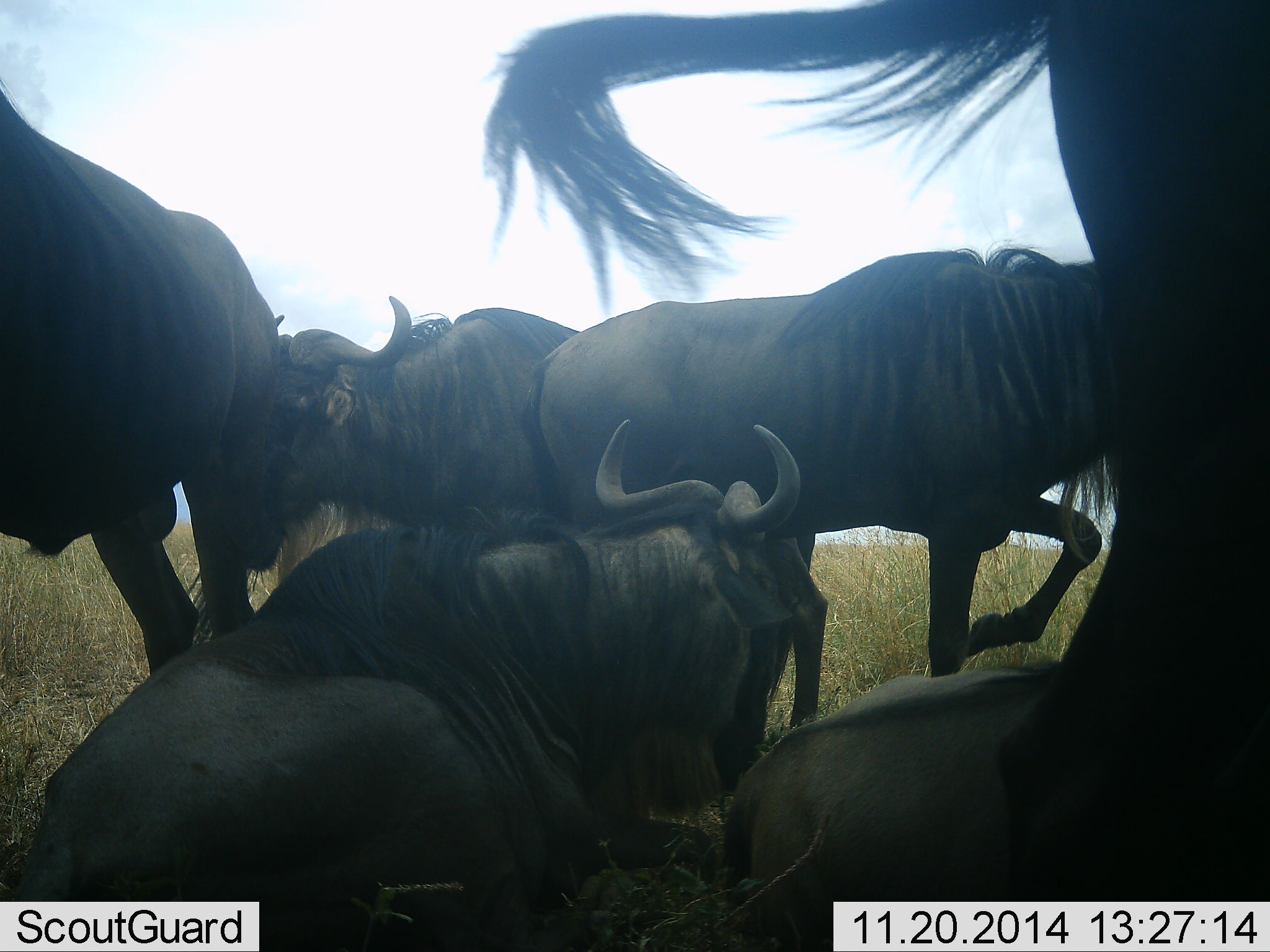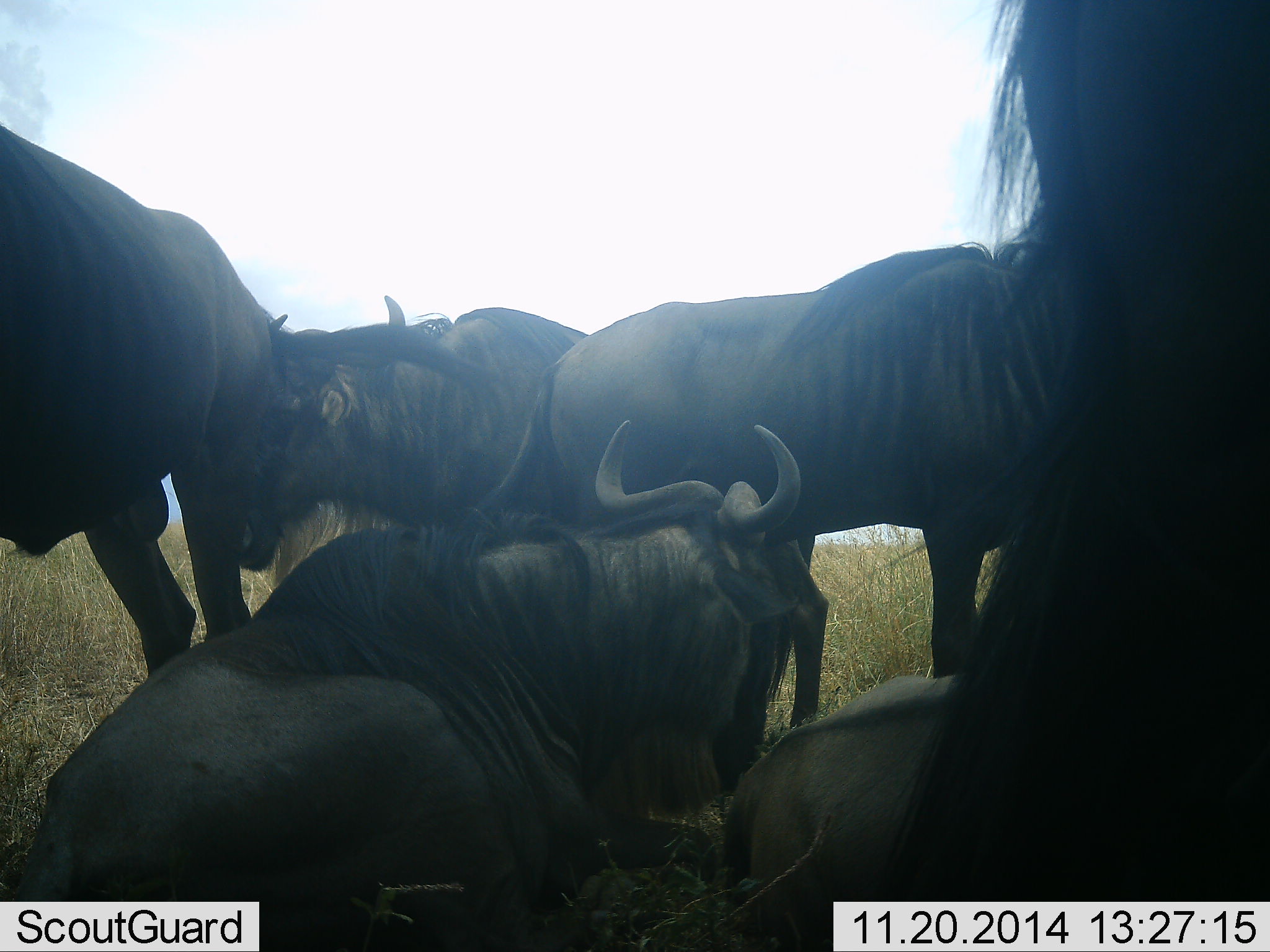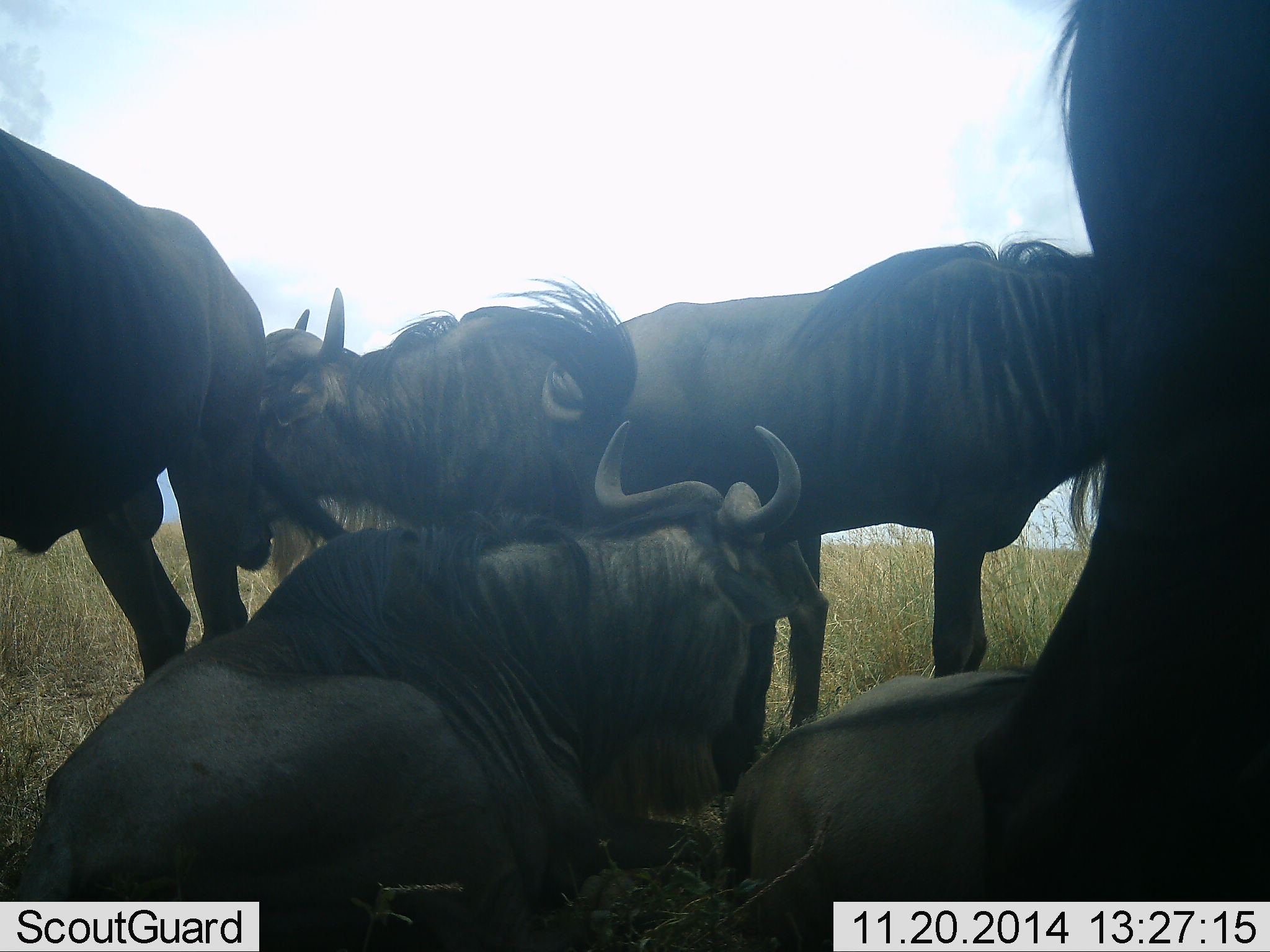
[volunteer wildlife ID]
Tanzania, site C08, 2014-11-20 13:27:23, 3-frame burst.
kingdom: Animalia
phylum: Chordata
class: Mammalia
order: Artiodactyla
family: Bovidae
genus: Connochaetes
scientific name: Connochaetes taurinus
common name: blue wildebeest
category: wildebeest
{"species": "wildebeest (blue wildebeest) (Connochaetes taurinus)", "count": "6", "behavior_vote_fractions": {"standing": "60%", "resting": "100%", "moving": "10%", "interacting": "10%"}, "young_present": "0%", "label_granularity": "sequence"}